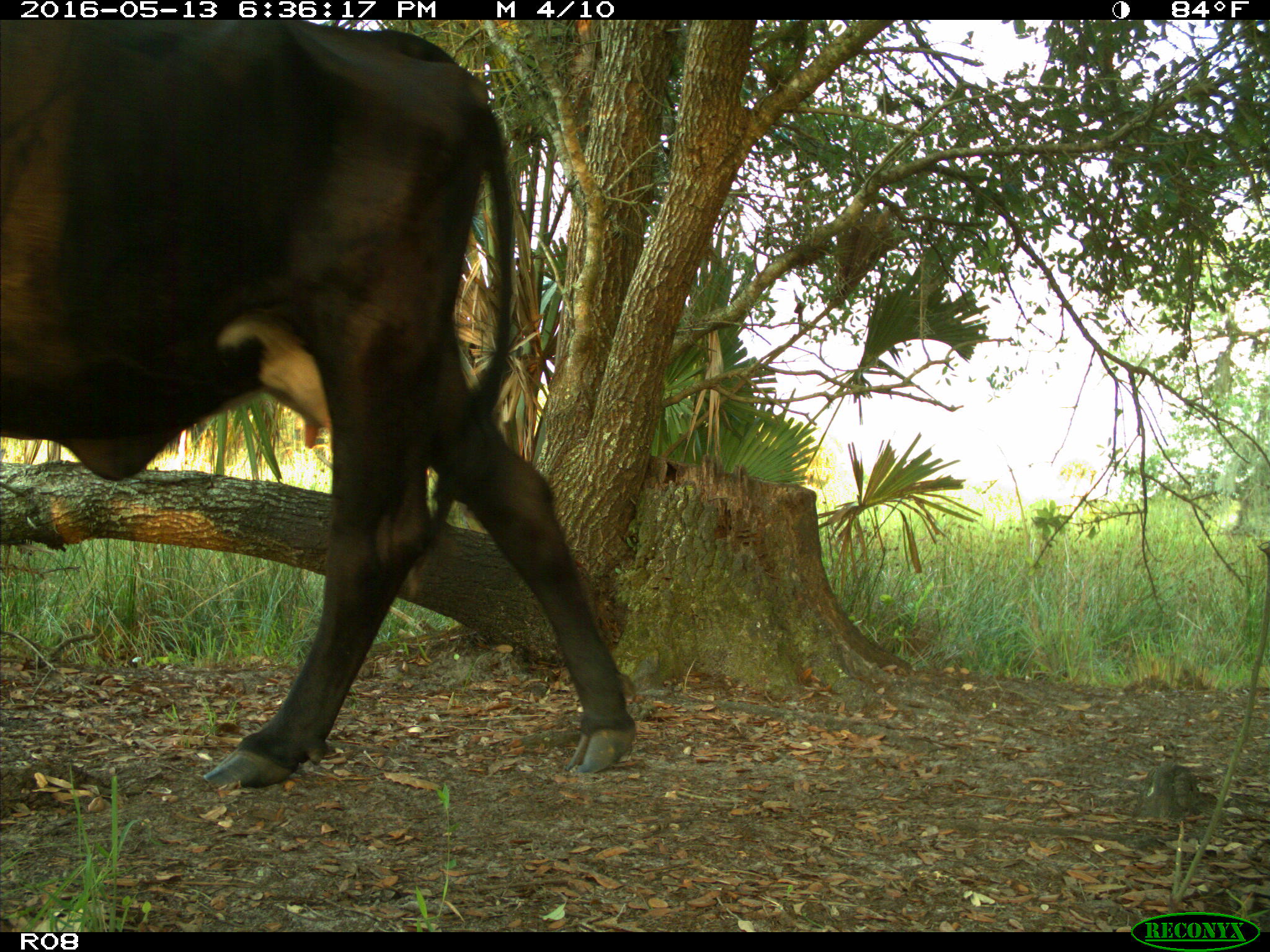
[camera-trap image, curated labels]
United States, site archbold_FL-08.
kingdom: Animalia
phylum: Chordata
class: Mammalia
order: Artiodactyla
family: Bovidae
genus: Bos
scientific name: Bos taurus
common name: domestic cow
Bos taurus (domestic cow).